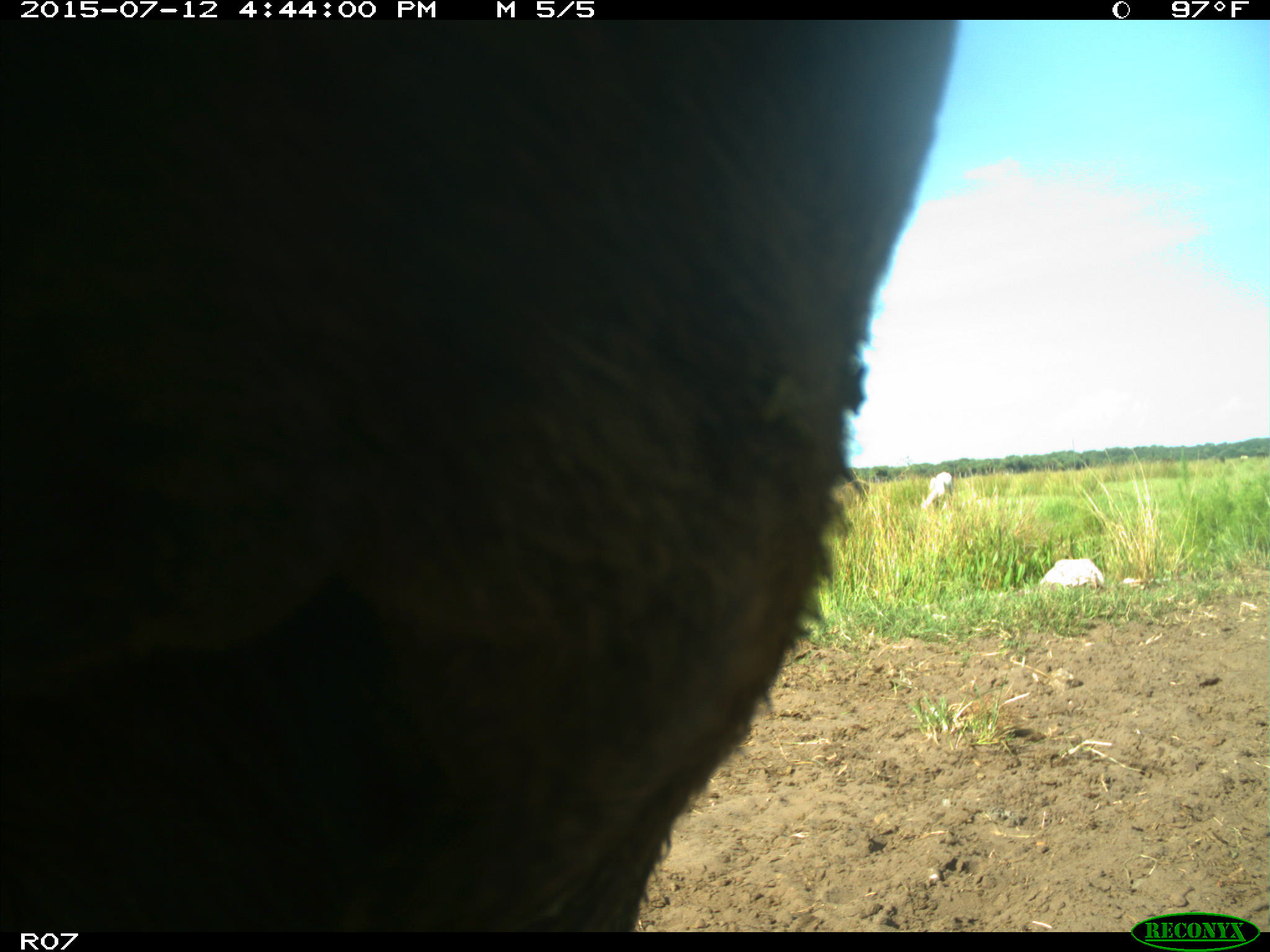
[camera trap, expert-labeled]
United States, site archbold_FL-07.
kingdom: Animalia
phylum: Chordata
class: Mammalia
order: Artiodactyla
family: Bovidae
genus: Bos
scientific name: Bos taurus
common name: domestic cow